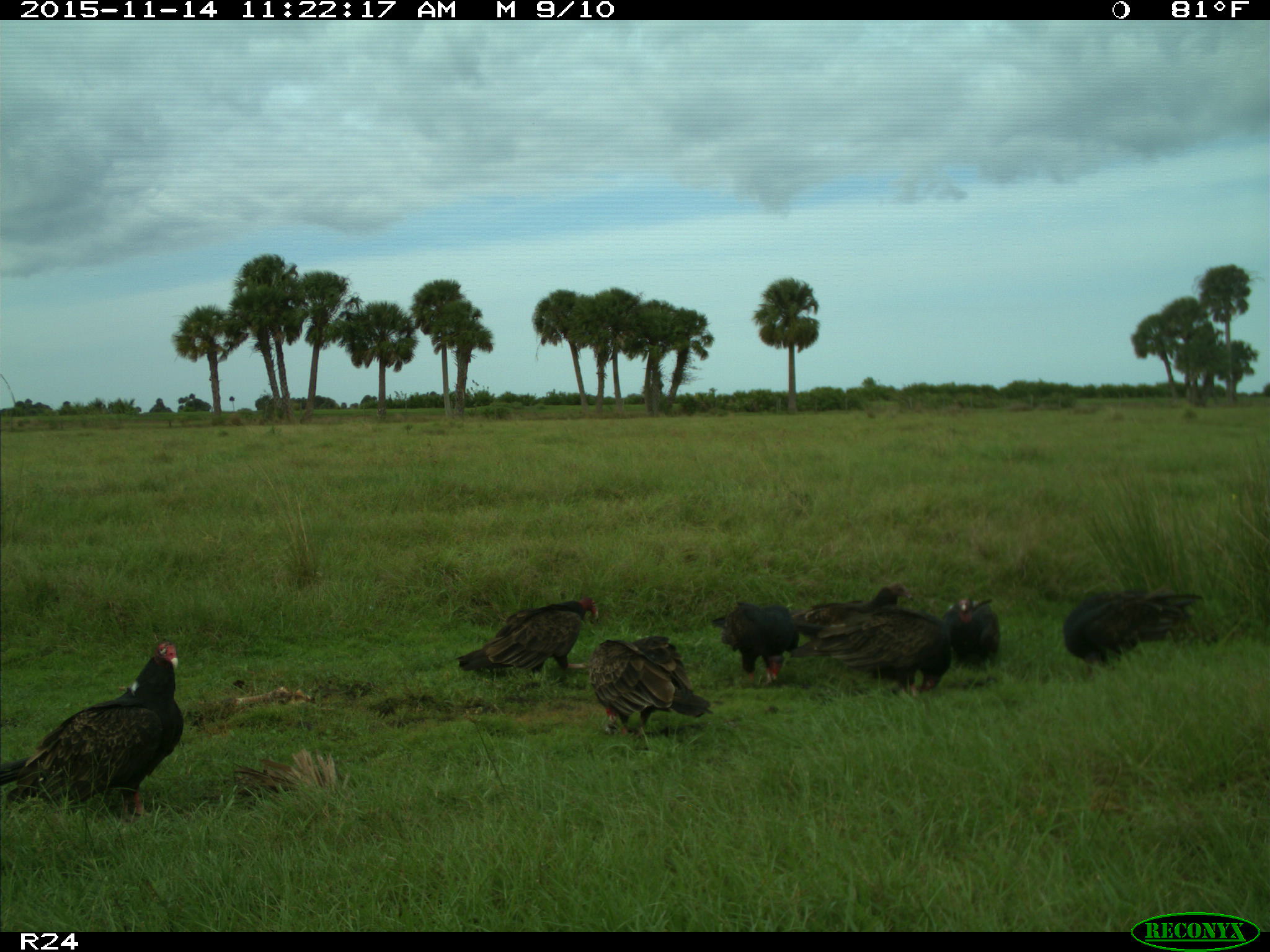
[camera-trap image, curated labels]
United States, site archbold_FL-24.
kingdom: Animalia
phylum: Chordata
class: Aves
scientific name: Aves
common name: birds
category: unidentified bird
Unidentified bird (birds) (Aves).